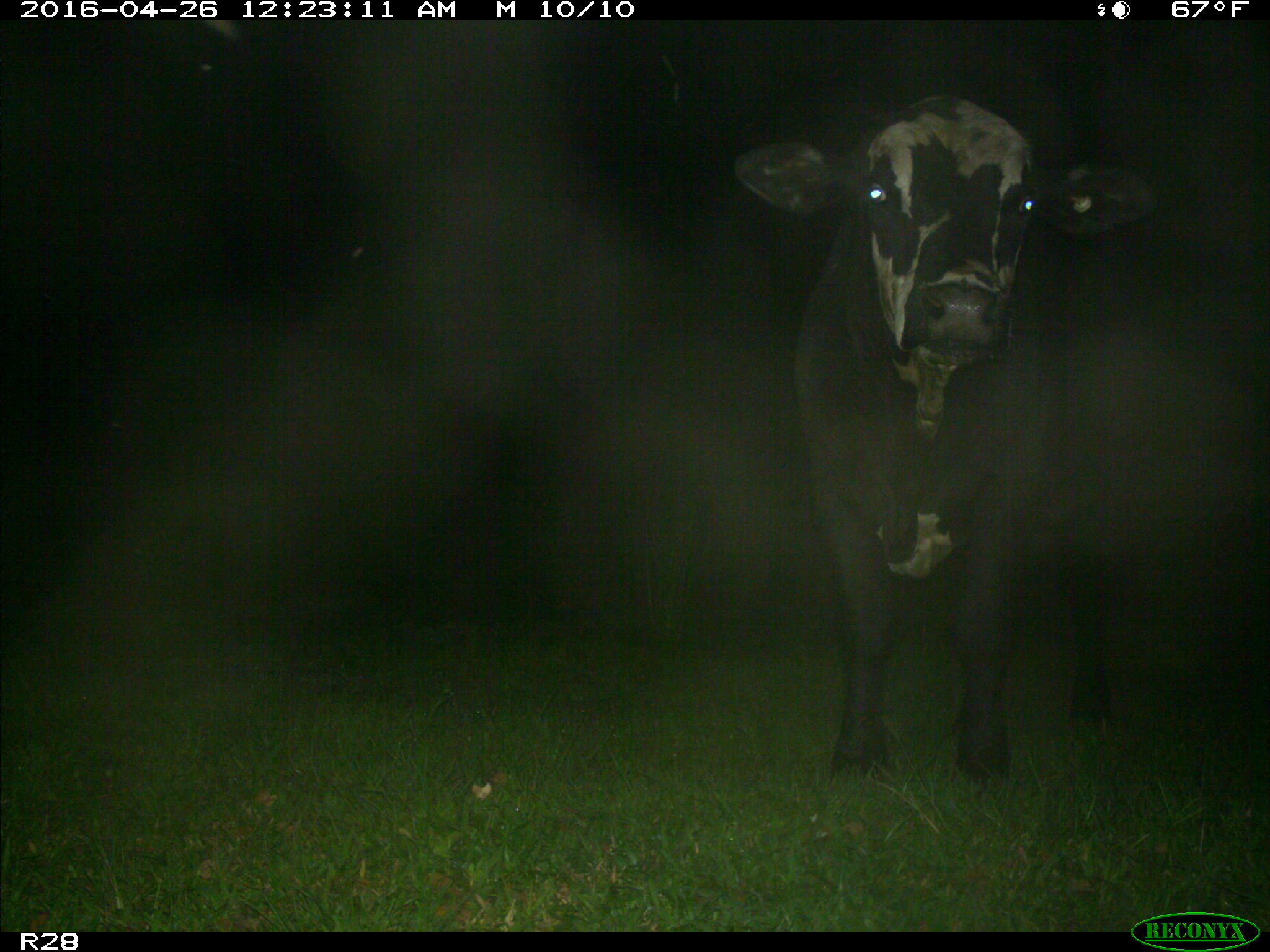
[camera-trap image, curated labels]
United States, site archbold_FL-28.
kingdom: Animalia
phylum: Chordata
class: Mammalia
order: Artiodactyla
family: Bovidae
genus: Bos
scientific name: Bos taurus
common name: domestic cow